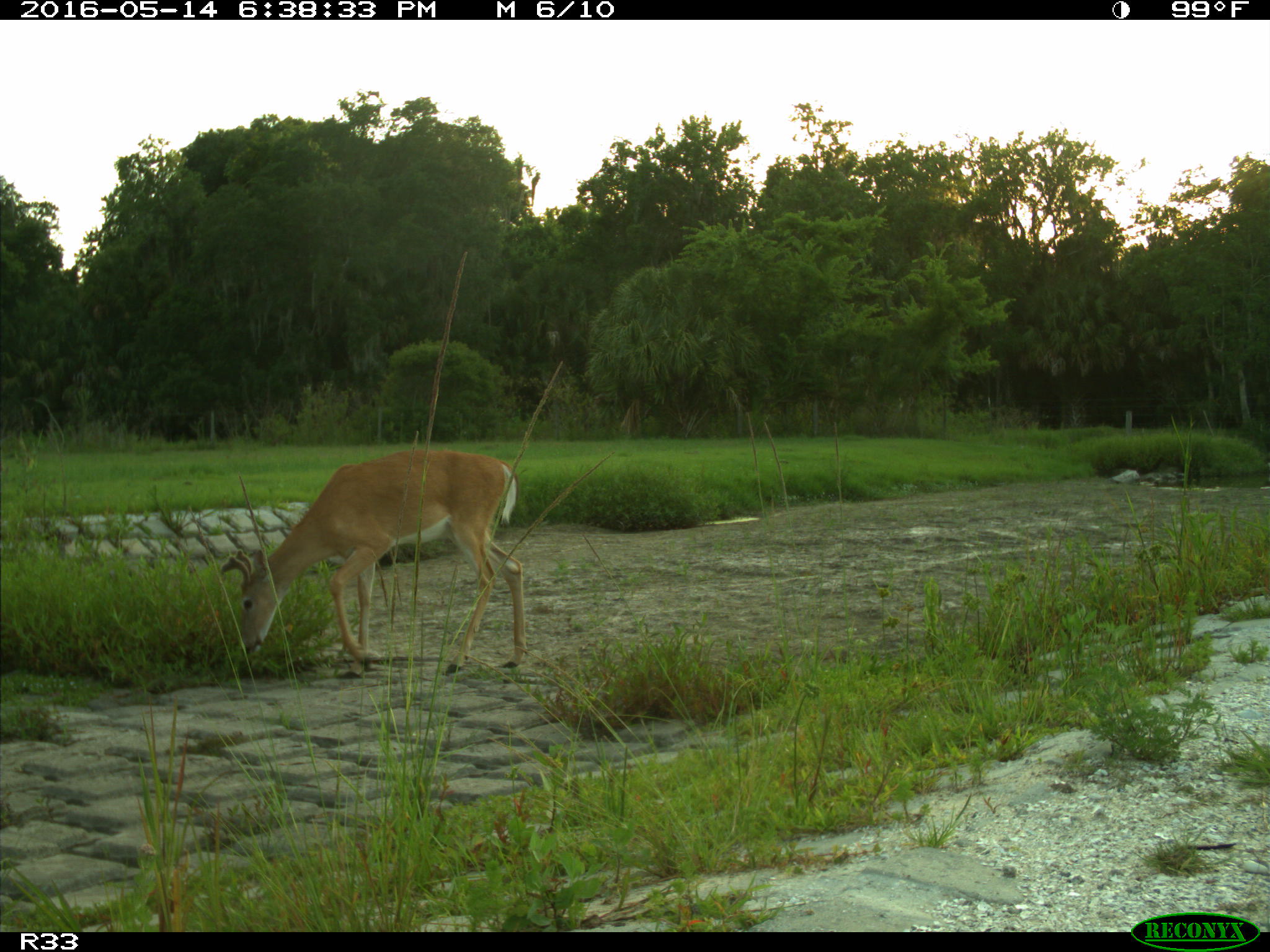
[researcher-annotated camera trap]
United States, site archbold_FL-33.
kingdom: Animalia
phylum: Chordata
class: Mammalia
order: Artiodactyla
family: Cervidae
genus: Odocoileus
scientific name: Odocoileus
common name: deer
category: unidentified deer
Unidentified deer (deer) (Odocoileus).